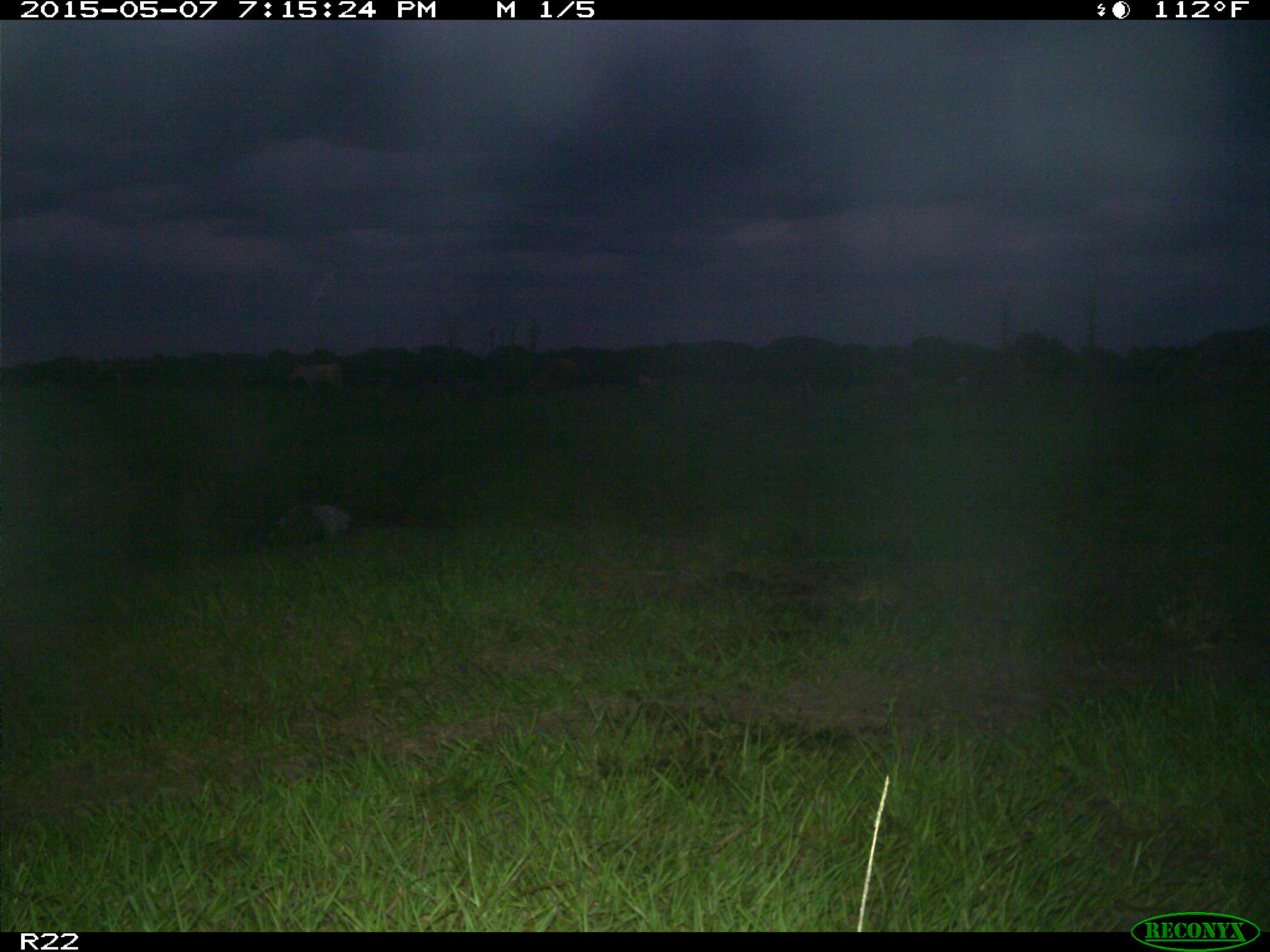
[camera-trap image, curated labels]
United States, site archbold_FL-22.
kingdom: Animalia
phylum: Chordata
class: Mammalia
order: Artiodactyla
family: Bovidae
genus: Bos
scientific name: Bos taurus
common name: domestic cow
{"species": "Bos taurus (domestic cow)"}